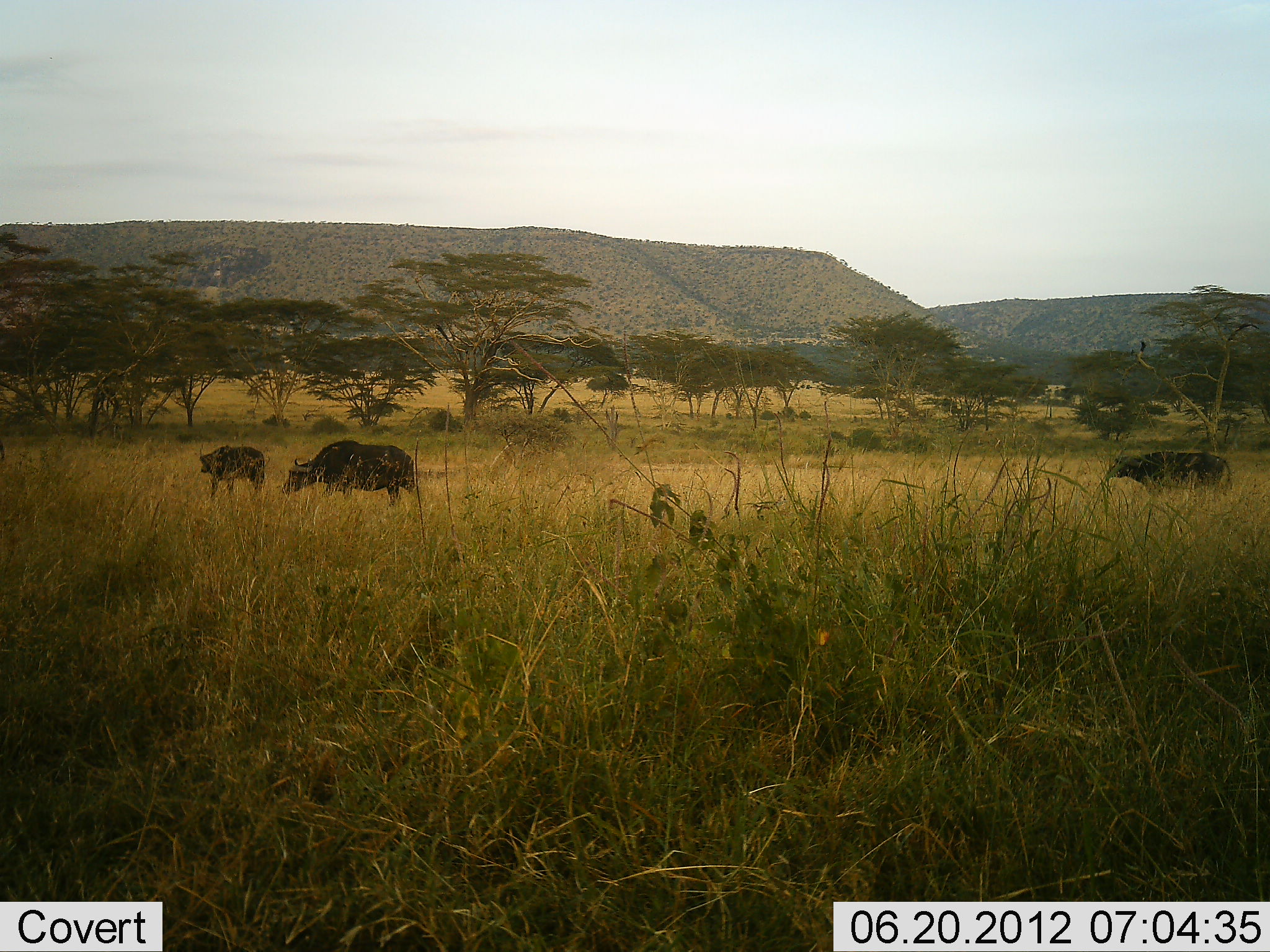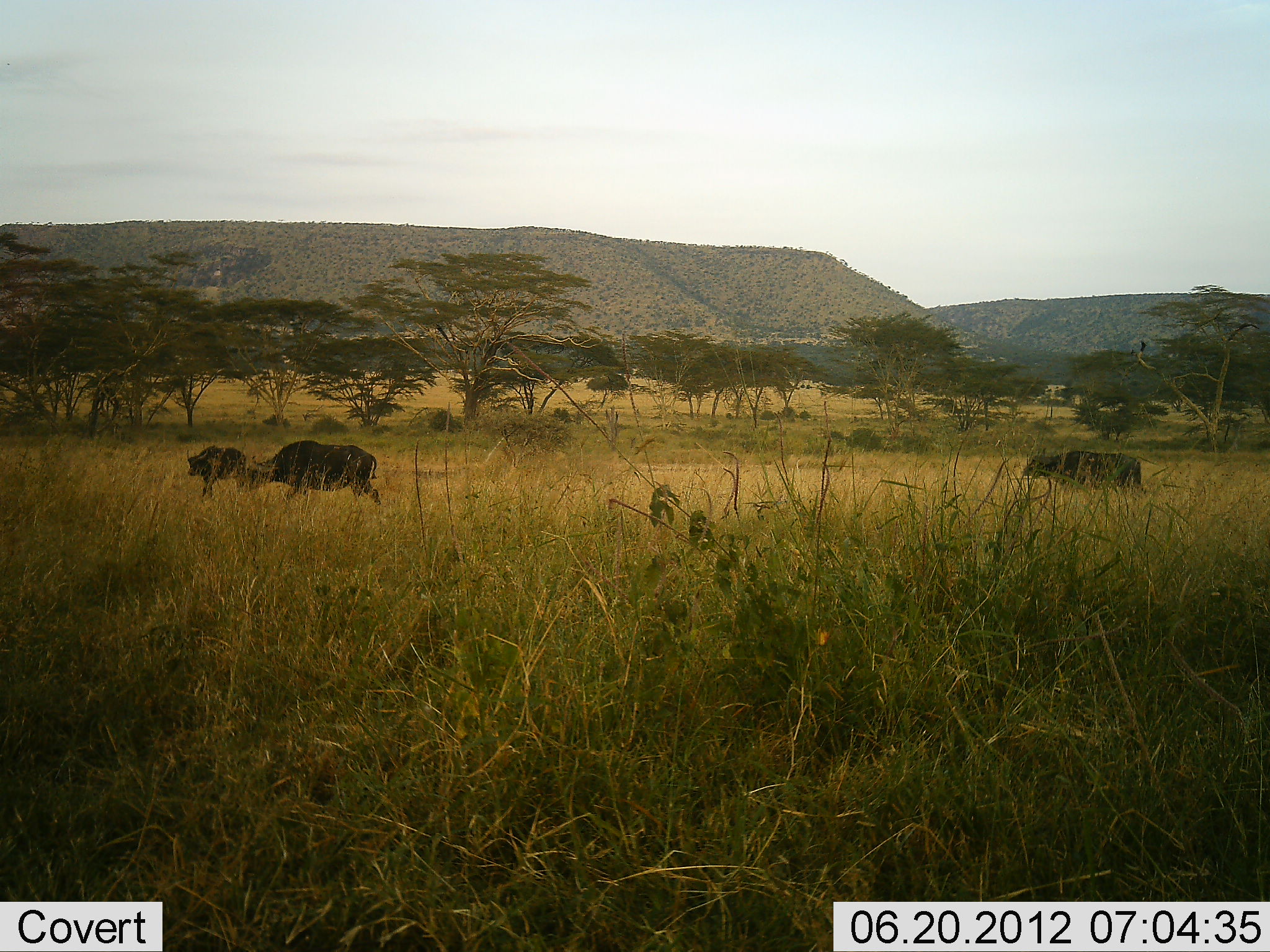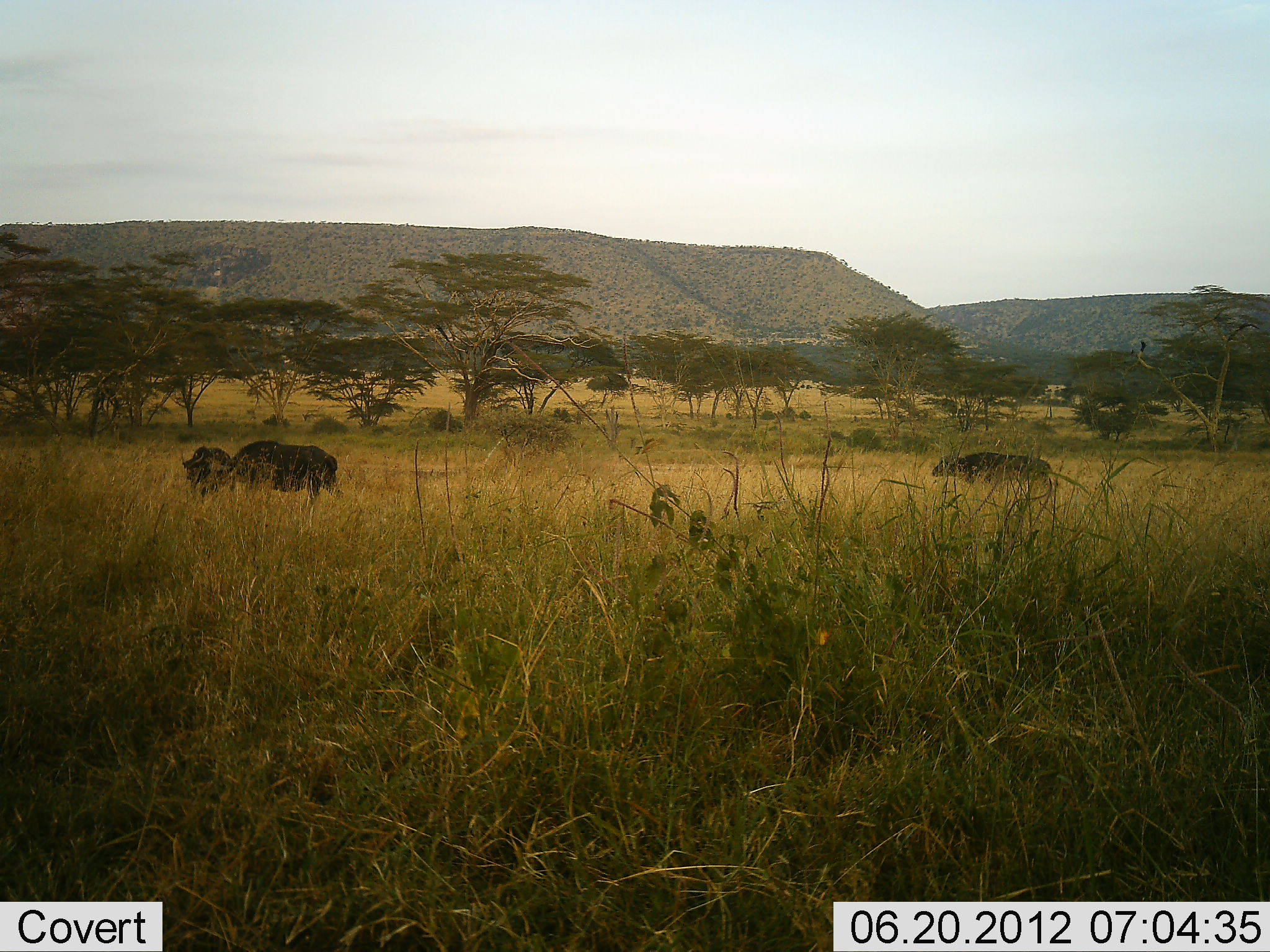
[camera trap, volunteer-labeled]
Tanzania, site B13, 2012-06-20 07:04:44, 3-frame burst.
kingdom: Animalia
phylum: Chordata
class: Mammalia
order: Artiodactyla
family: Bovidae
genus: Syncerus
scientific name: Syncerus caffer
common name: cape buffalo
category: buffalo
Buffalo (cape buffalo) (Syncerus caffer), count 3. Behavior (volunteer vote fractions): standing 10%, resting 0%, moving 90%, interacting 0%. Young present (vote fraction): 10%. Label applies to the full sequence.